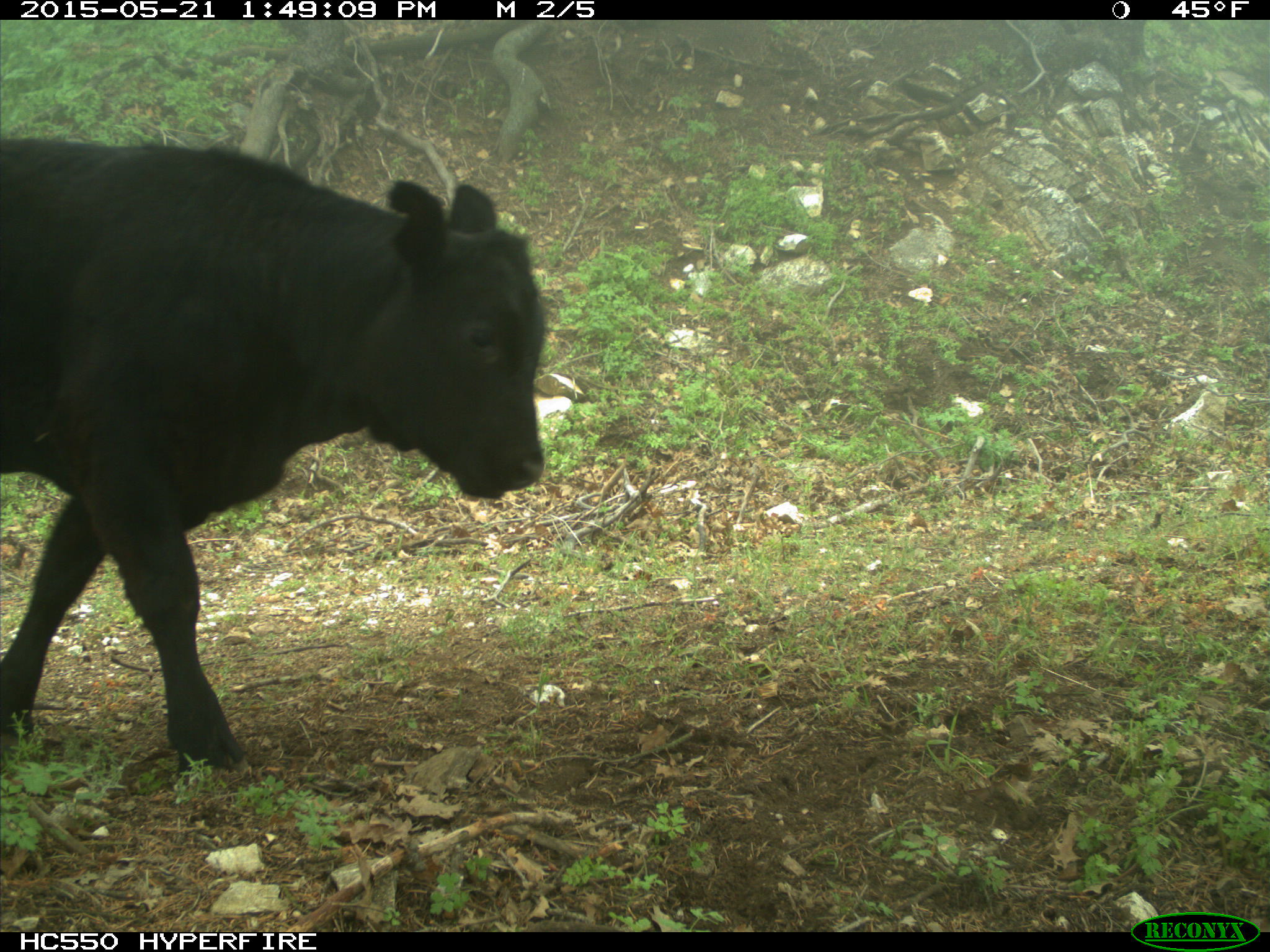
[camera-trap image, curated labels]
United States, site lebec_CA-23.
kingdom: Animalia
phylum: Chordata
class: Mammalia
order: Artiodactyla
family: Bovidae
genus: Bos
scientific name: Bos taurus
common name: domestic cow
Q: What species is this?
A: Bos taurus (domestic cow).